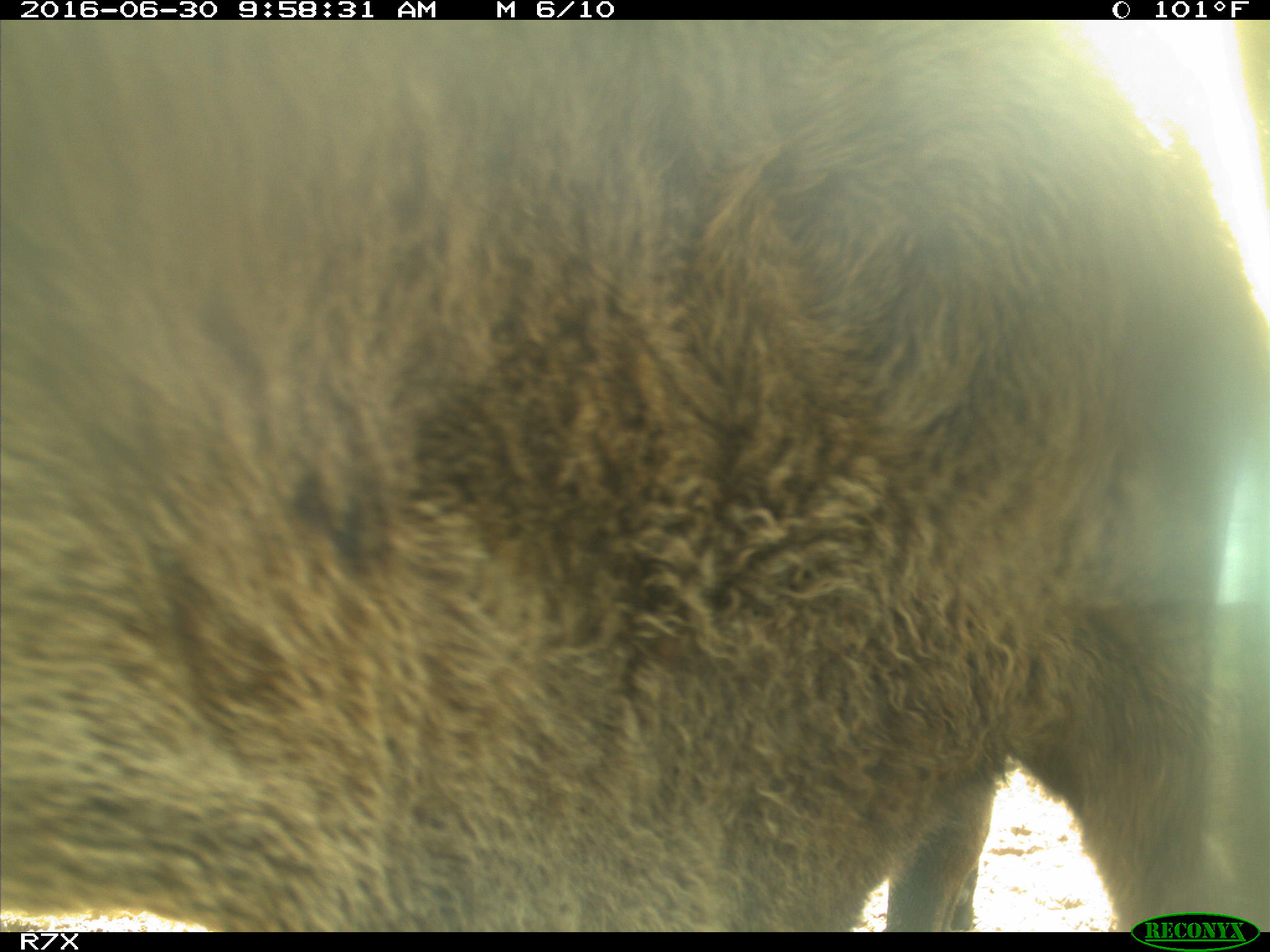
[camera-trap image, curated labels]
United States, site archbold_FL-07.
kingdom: Animalia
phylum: Chordata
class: Mammalia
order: Artiodactyla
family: Bovidae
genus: Bos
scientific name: Bos taurus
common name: domestic cow